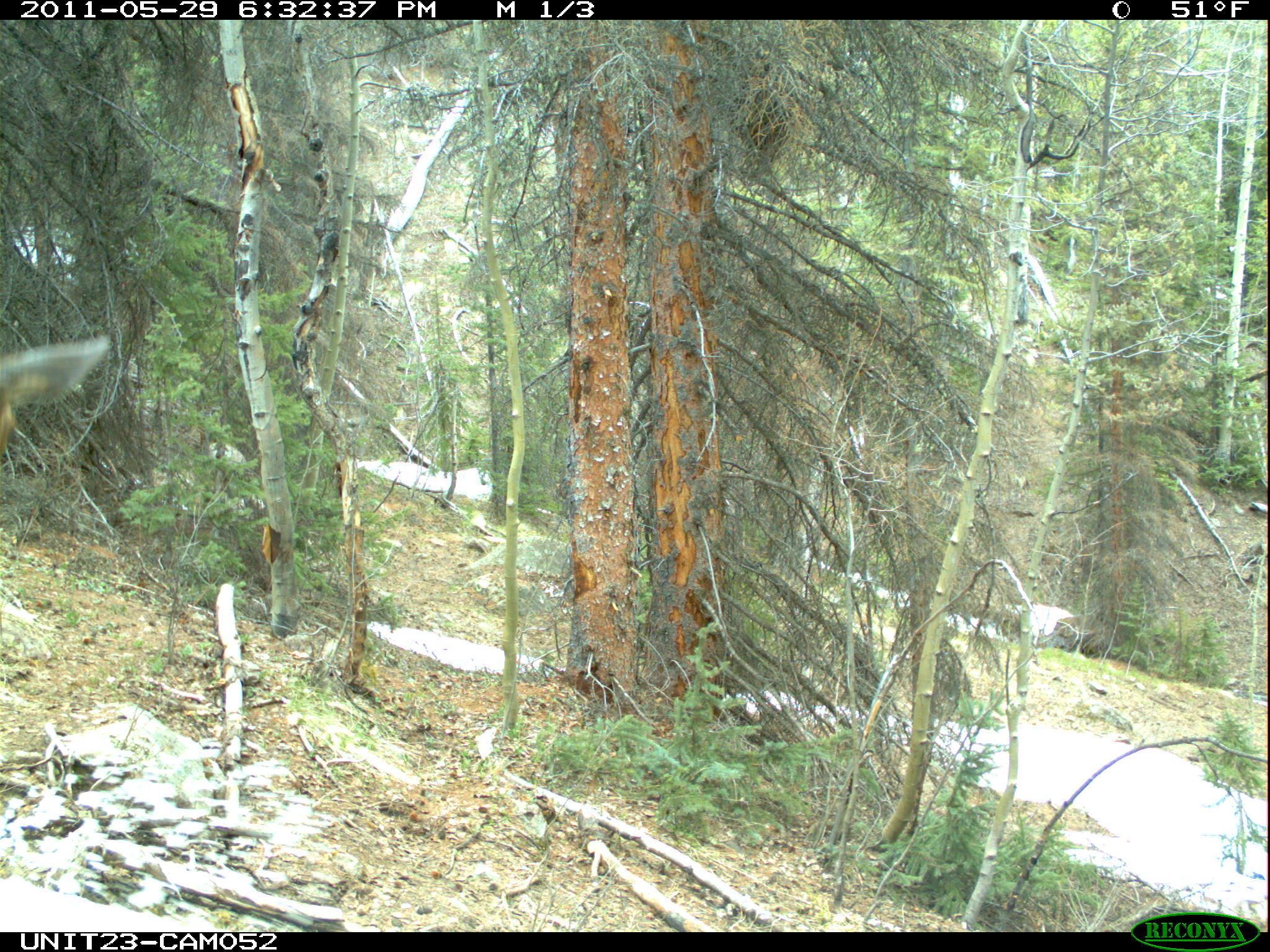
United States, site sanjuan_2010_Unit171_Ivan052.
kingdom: Animalia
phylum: Chordata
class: Mammalia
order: Artiodactyla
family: Cervidae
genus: Cervus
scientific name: Cervus elaphus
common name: red deer